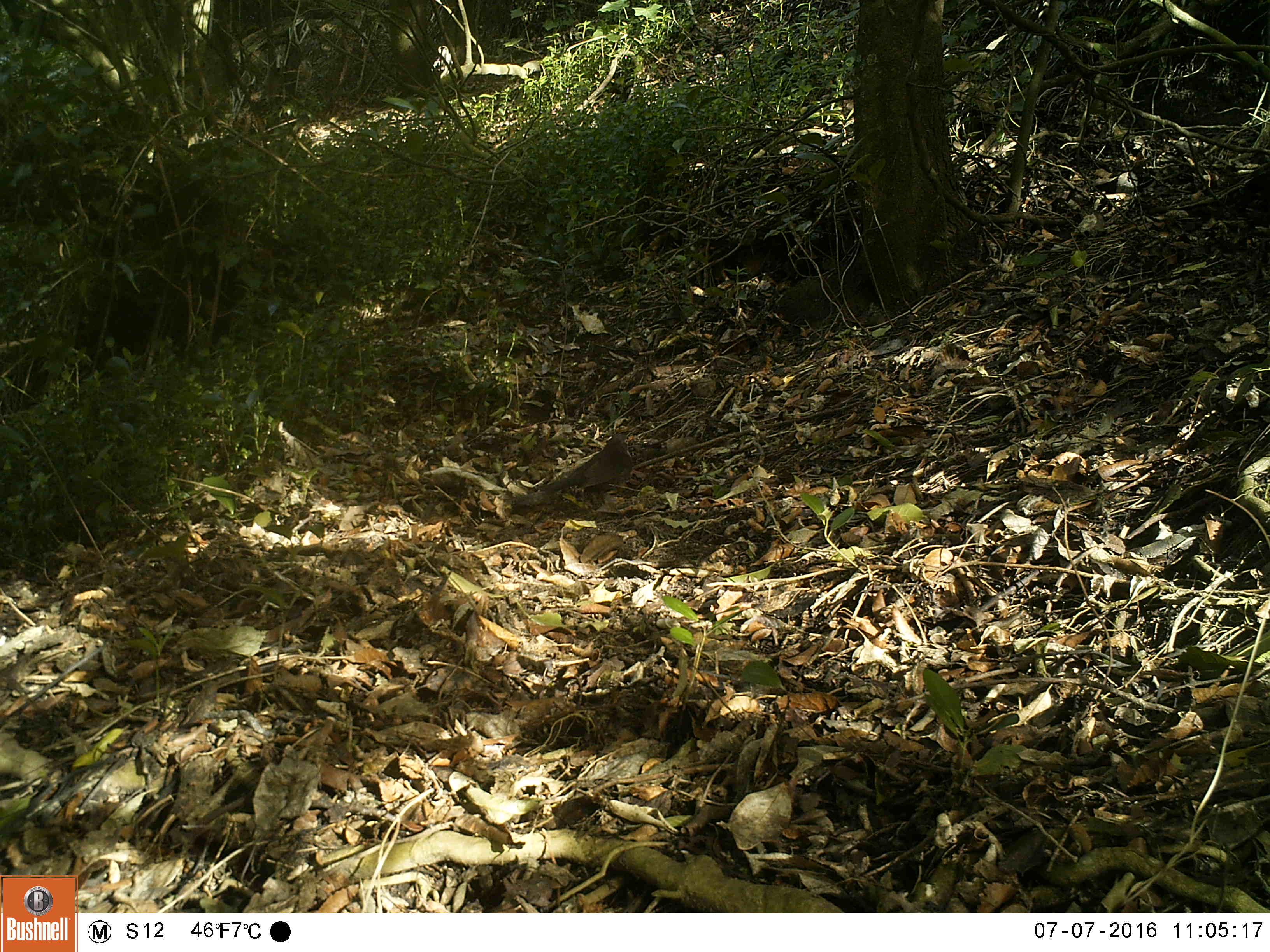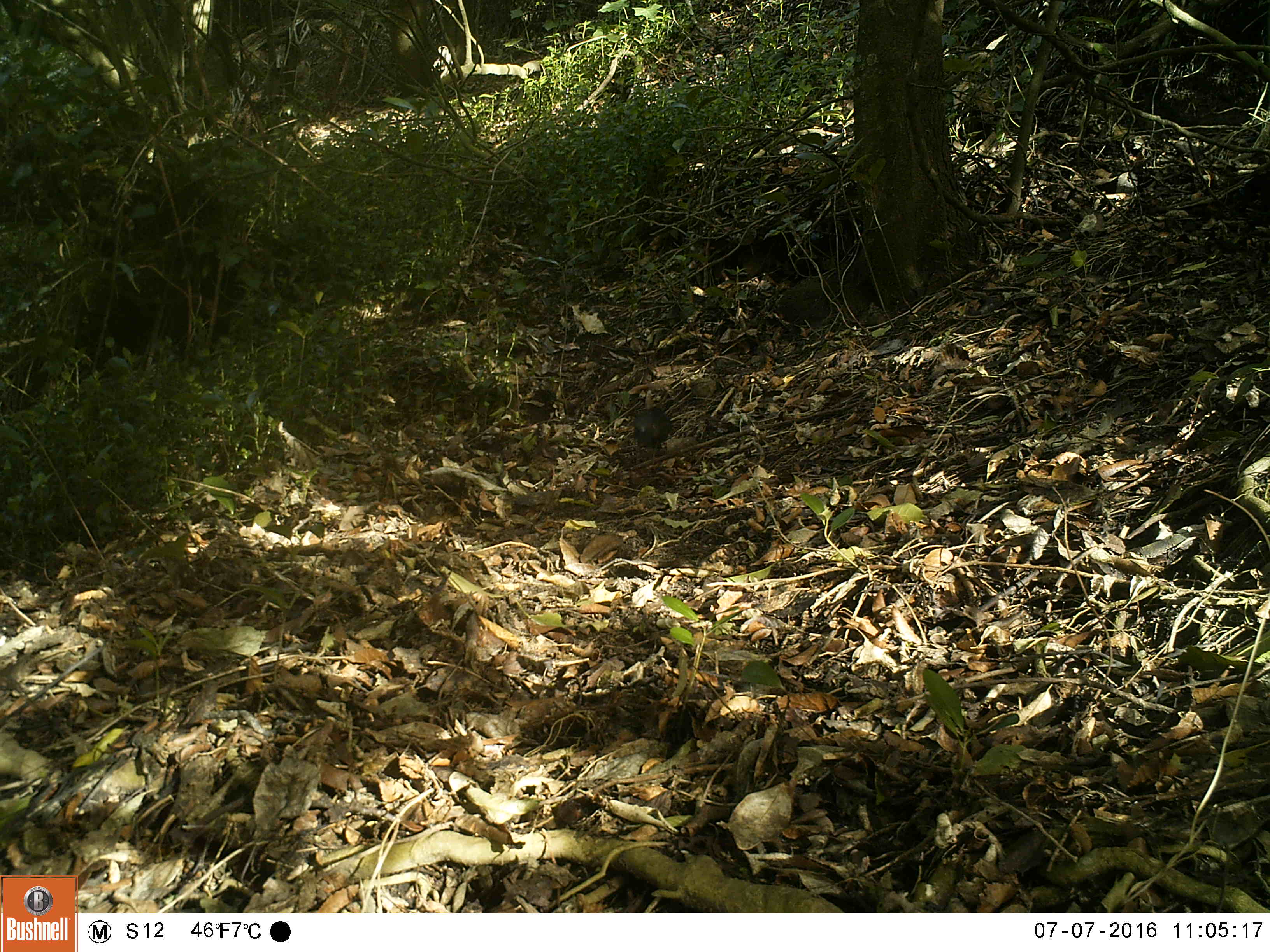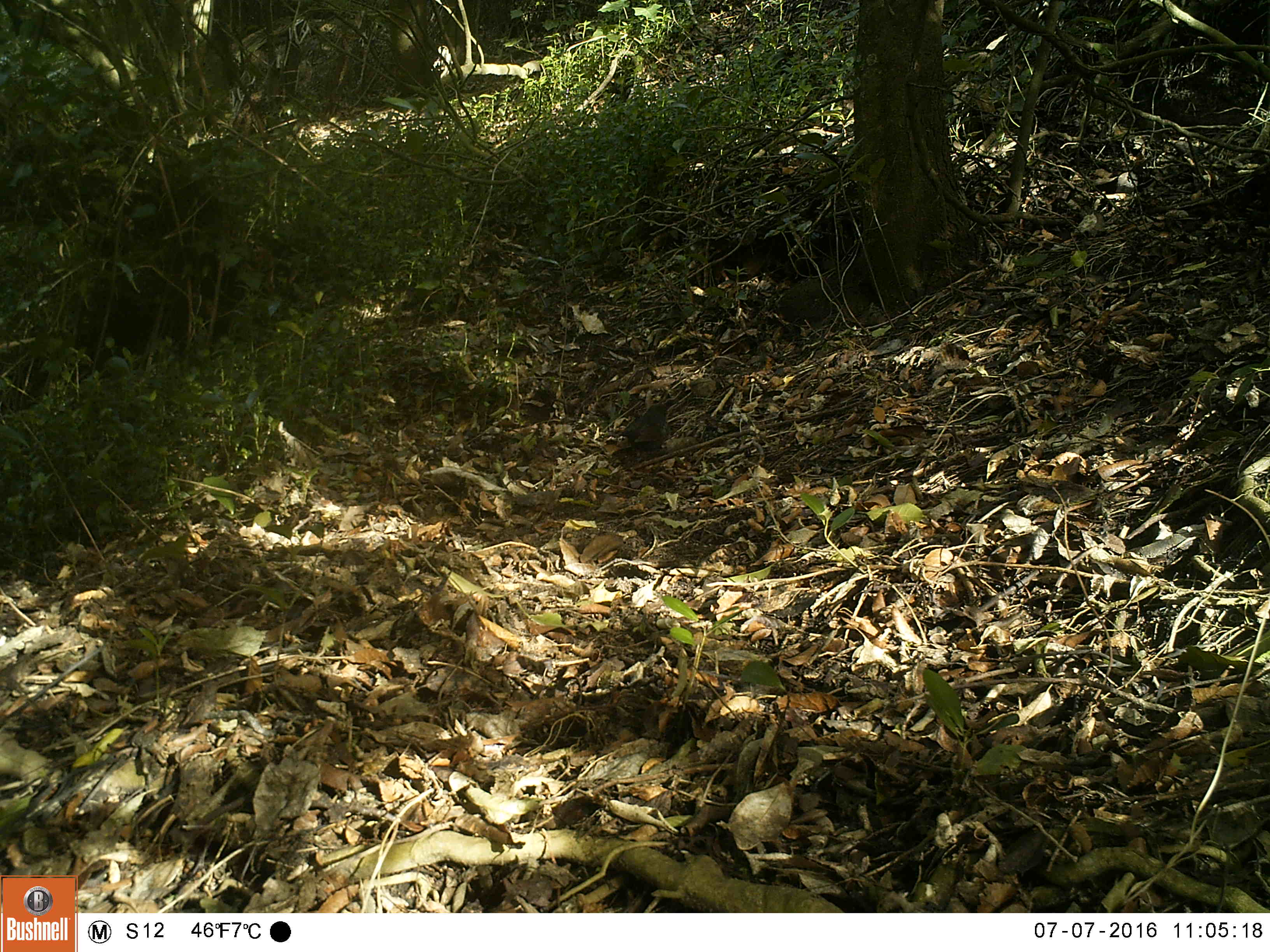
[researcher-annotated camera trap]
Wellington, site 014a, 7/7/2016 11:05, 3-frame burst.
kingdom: Animalia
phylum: Chordata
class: Aves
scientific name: Aves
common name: bird